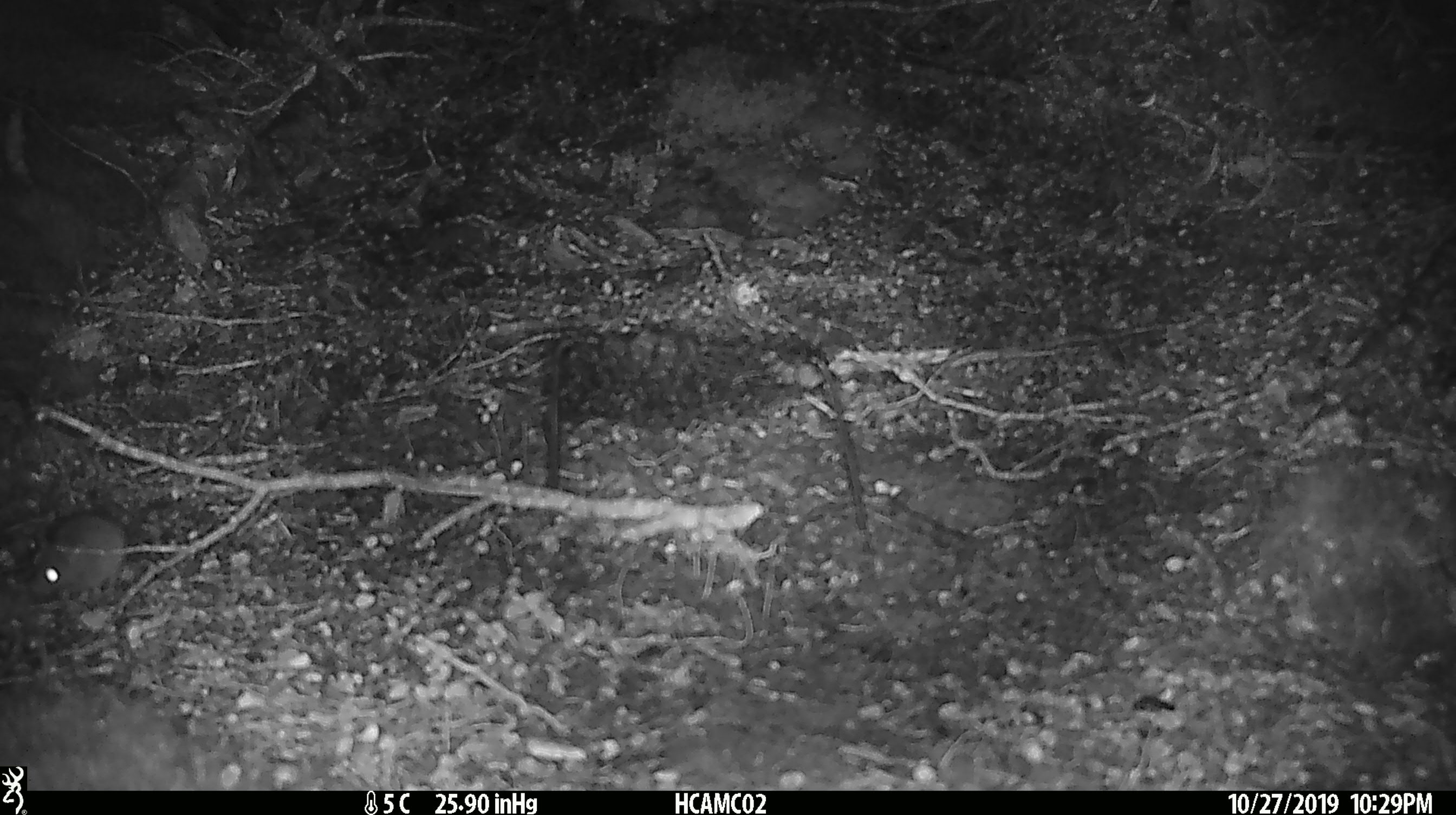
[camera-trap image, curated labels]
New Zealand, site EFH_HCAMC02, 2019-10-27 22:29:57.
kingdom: Animalia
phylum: Chordata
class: Mammalia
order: Rodentia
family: Muridae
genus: Mus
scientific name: Mus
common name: mouse